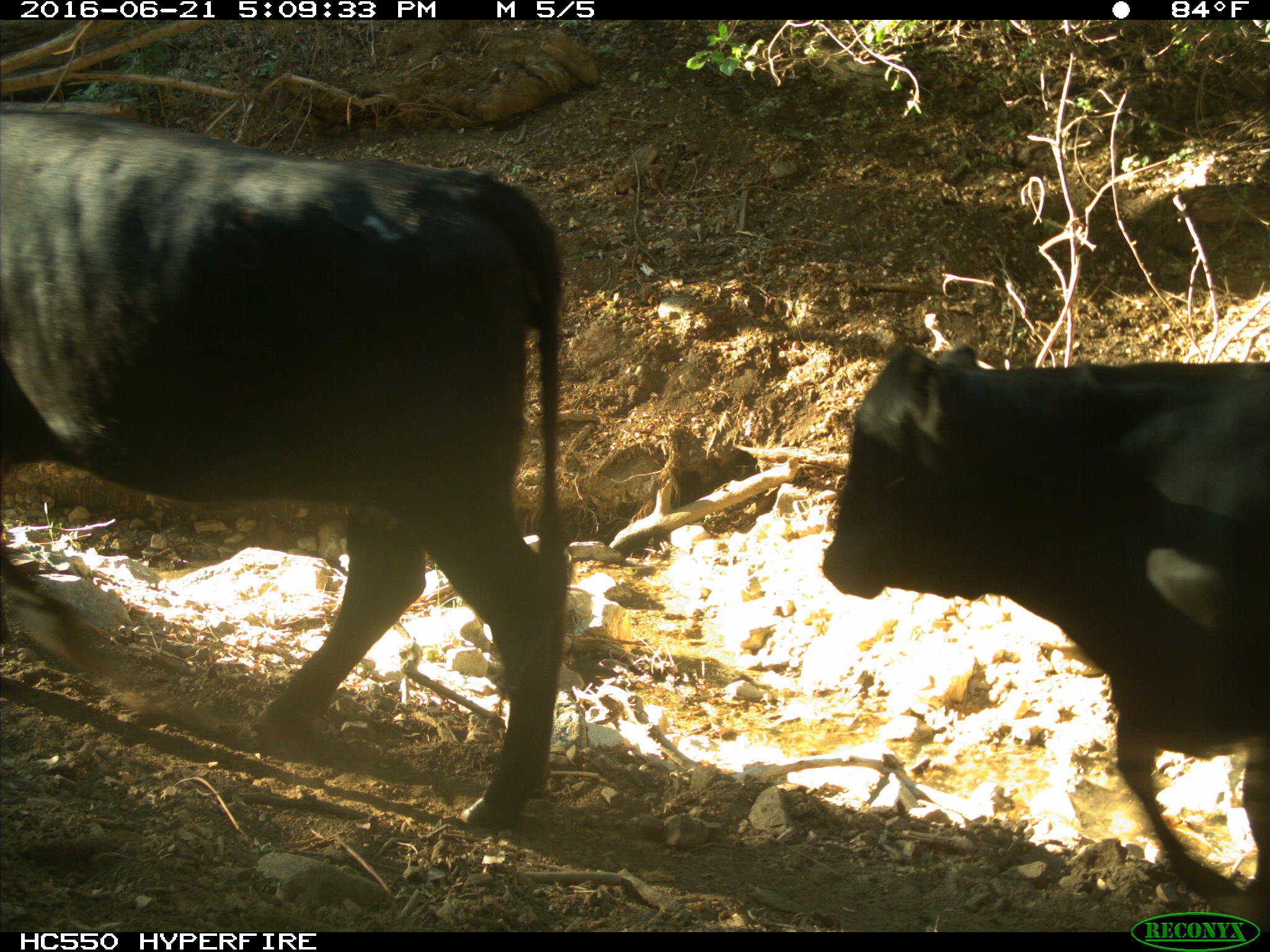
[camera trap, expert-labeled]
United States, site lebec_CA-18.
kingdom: Animalia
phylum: Chordata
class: Mammalia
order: Artiodactyla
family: Bovidae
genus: Bos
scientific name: Bos taurus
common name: domestic cow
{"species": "Bos taurus (domestic cow)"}